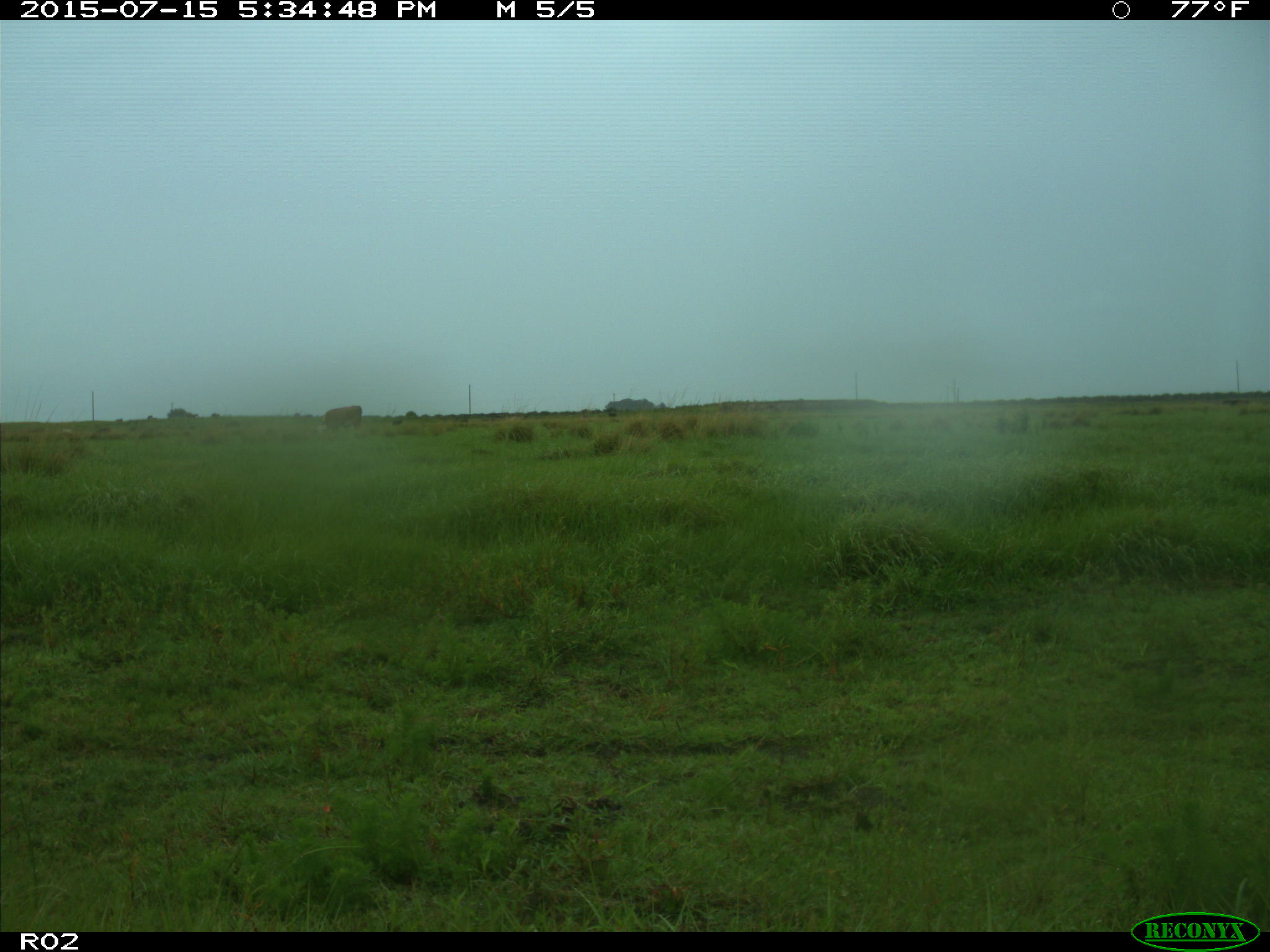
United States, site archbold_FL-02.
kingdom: Animalia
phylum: Chordata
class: Mammalia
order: Artiodactyla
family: Bovidae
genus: Bos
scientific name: Bos taurus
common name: domestic cow